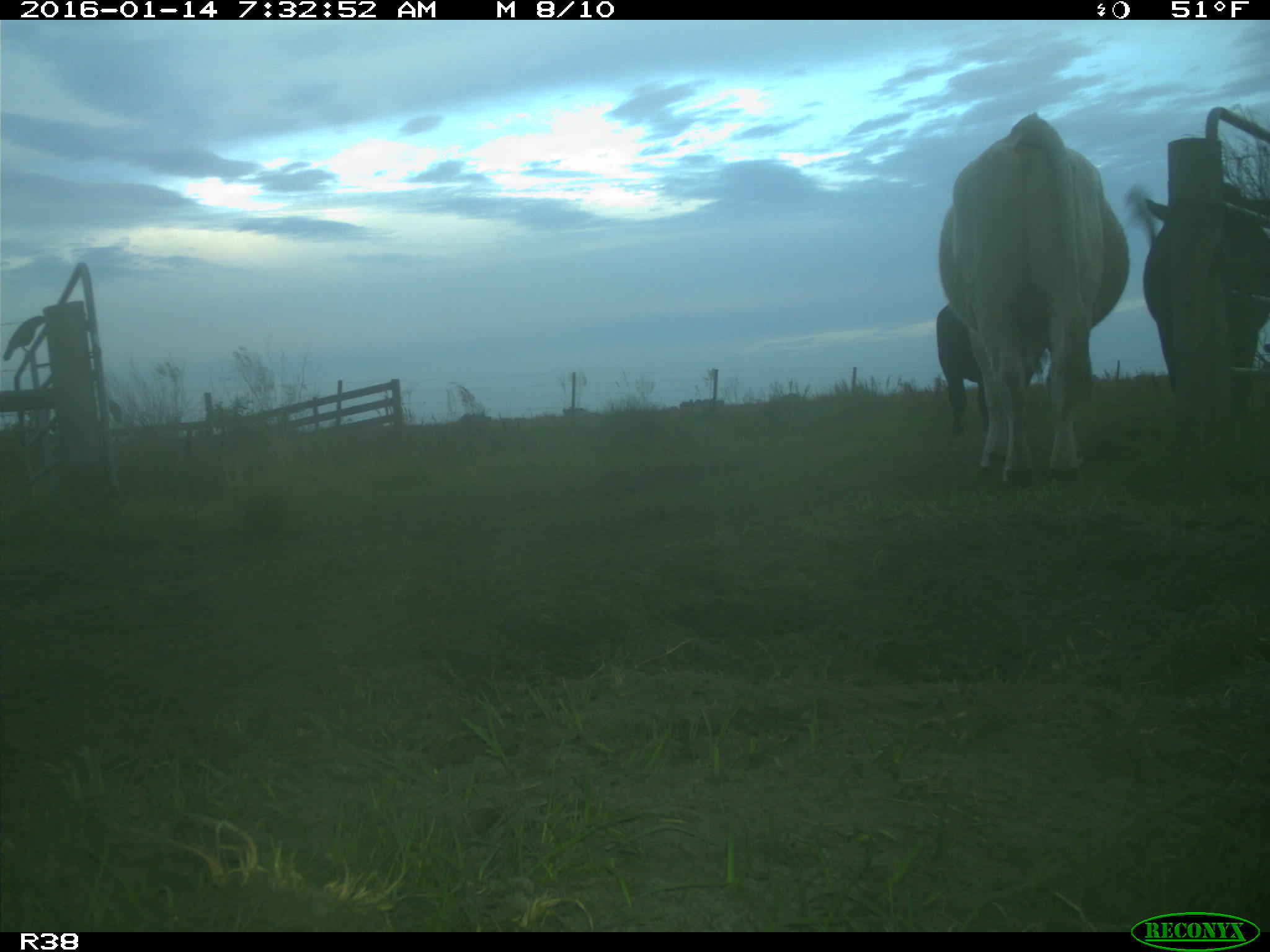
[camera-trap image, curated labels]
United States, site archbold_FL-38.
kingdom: Animalia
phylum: Chordata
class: Mammalia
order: Artiodactyla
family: Bovidae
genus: Bos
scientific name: Bos taurus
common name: domestic cow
Bos taurus (domestic cow).